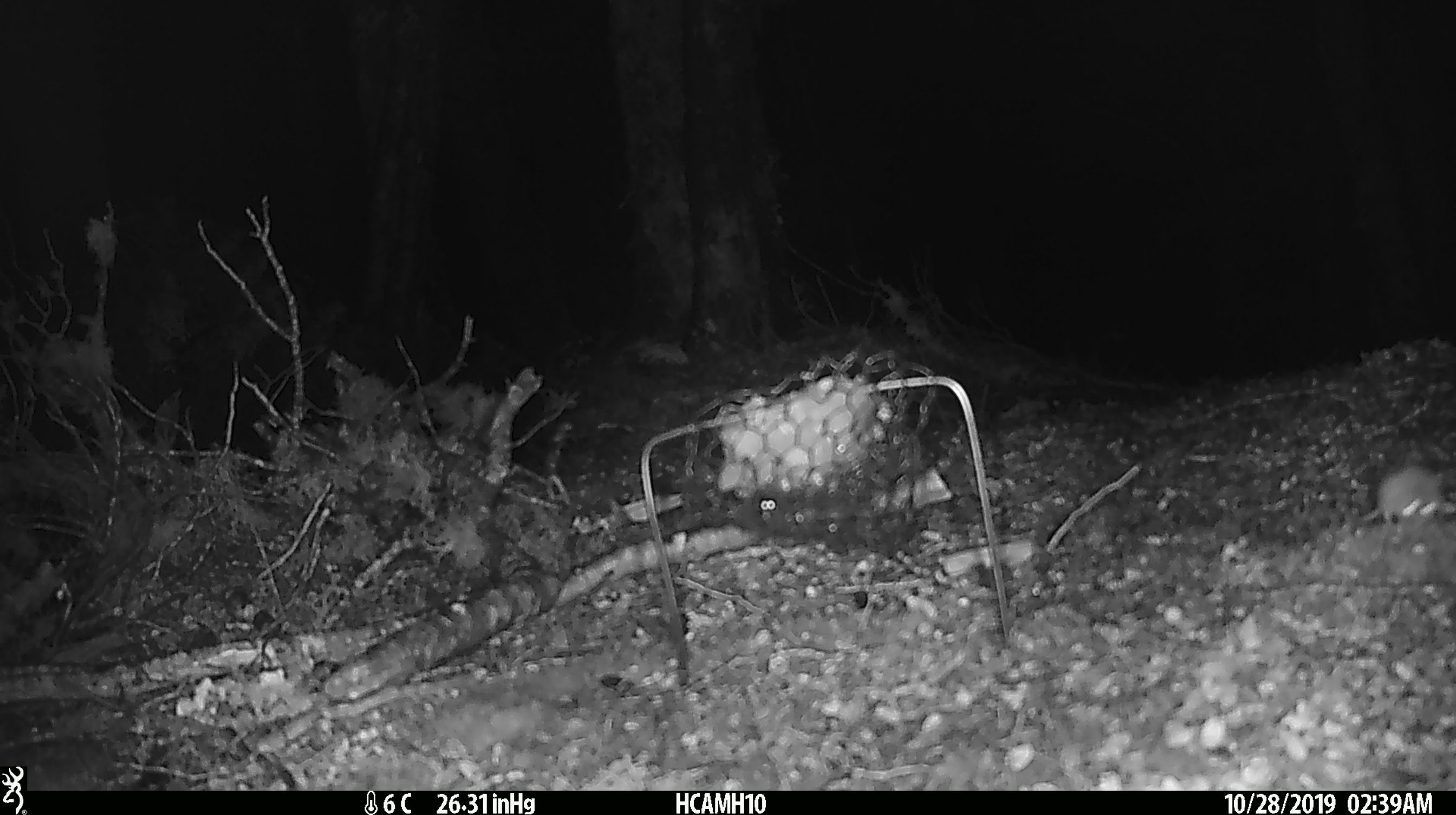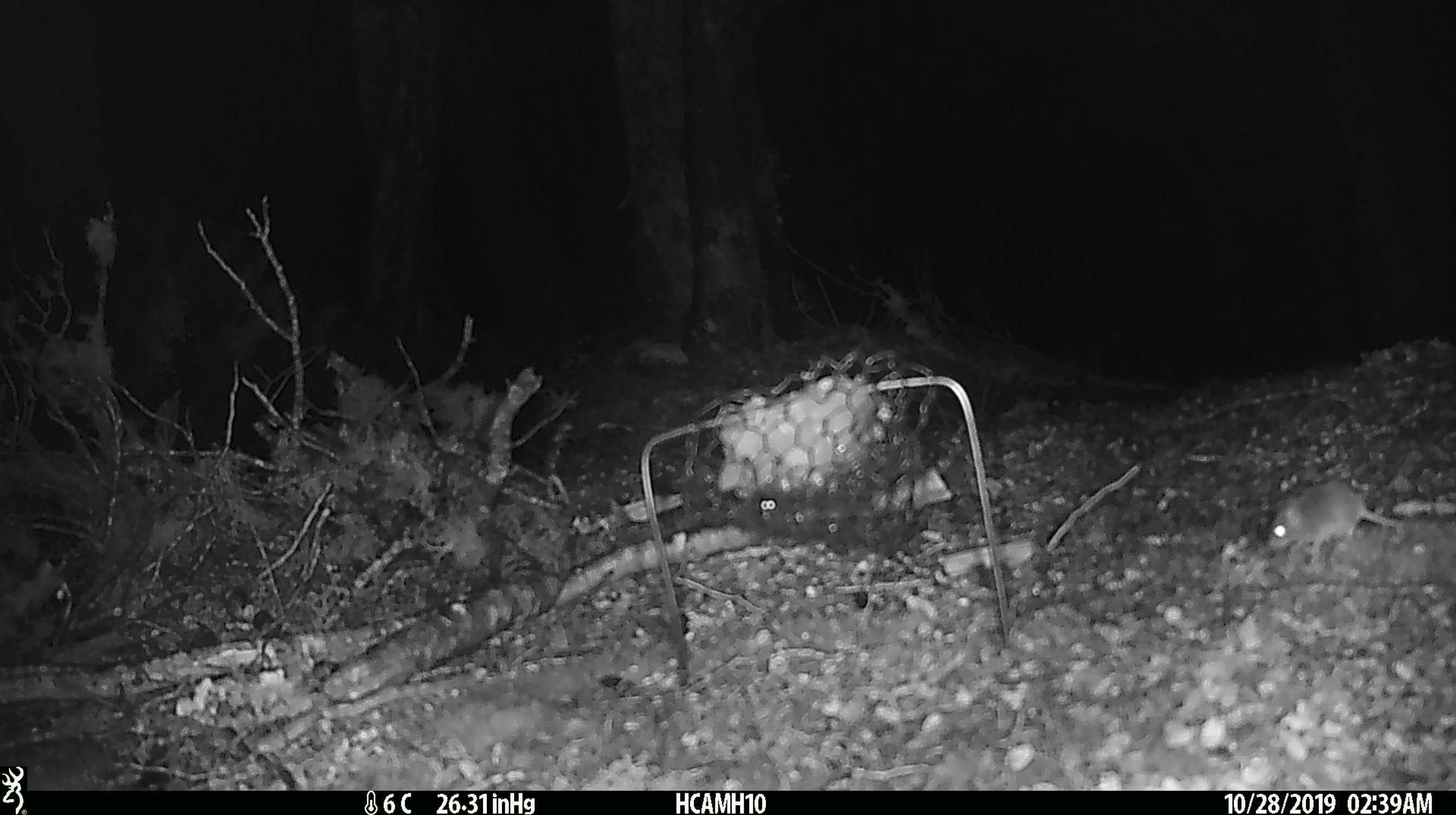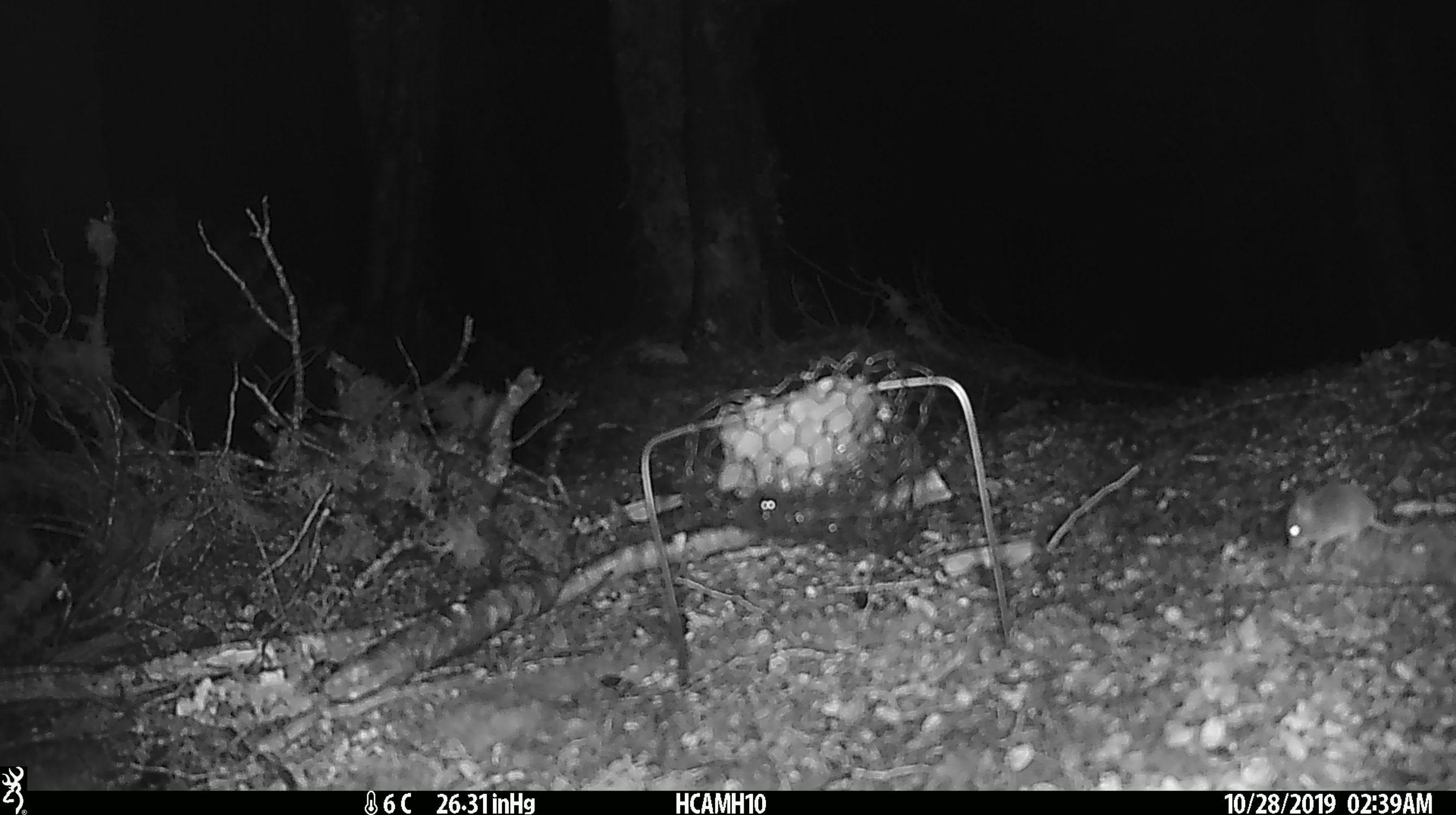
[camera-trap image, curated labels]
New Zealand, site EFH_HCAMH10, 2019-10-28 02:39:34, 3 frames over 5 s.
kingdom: Animalia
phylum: Chordata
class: Mammalia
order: Rodentia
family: Muridae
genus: Mus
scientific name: Mus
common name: mouse